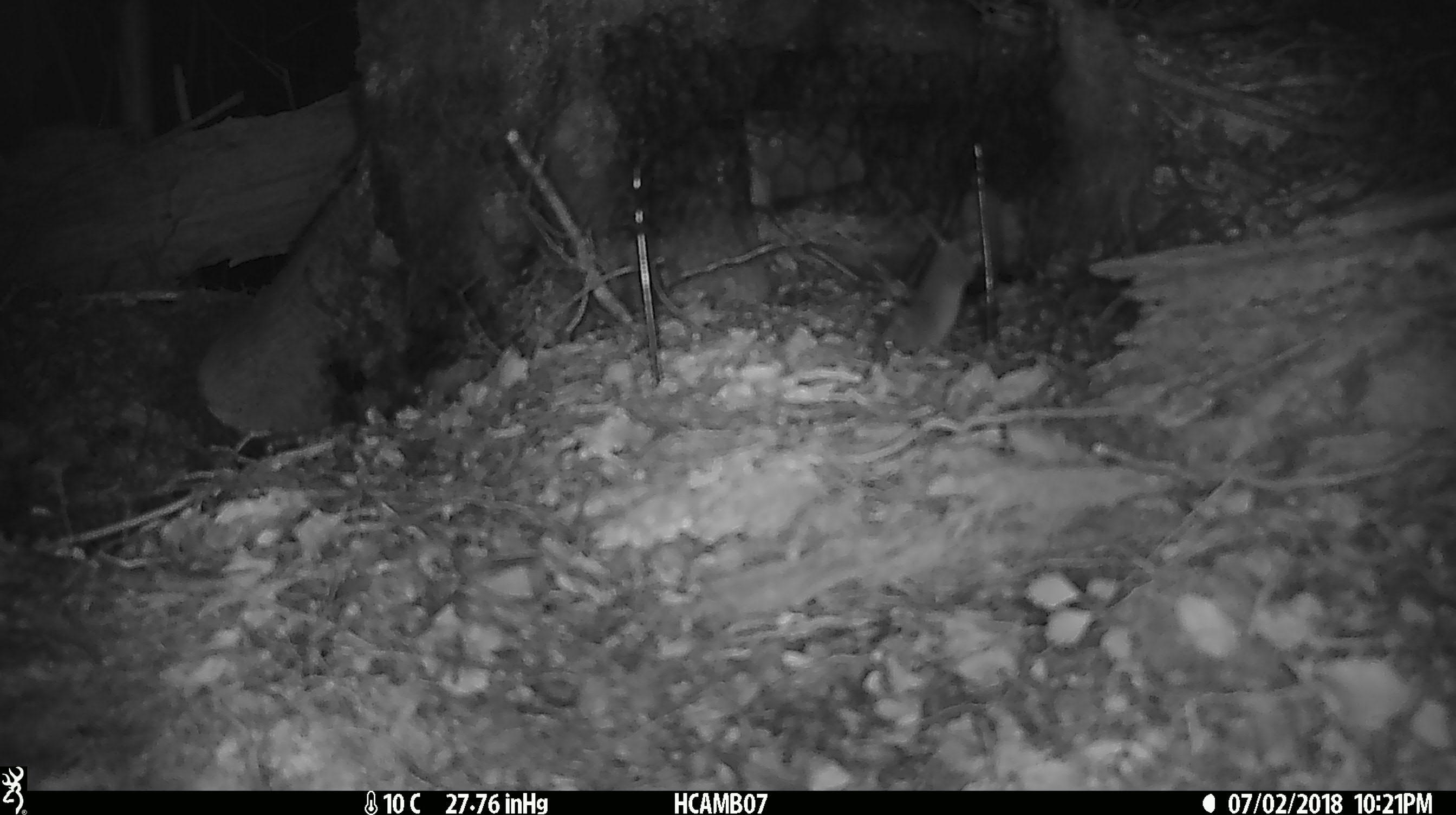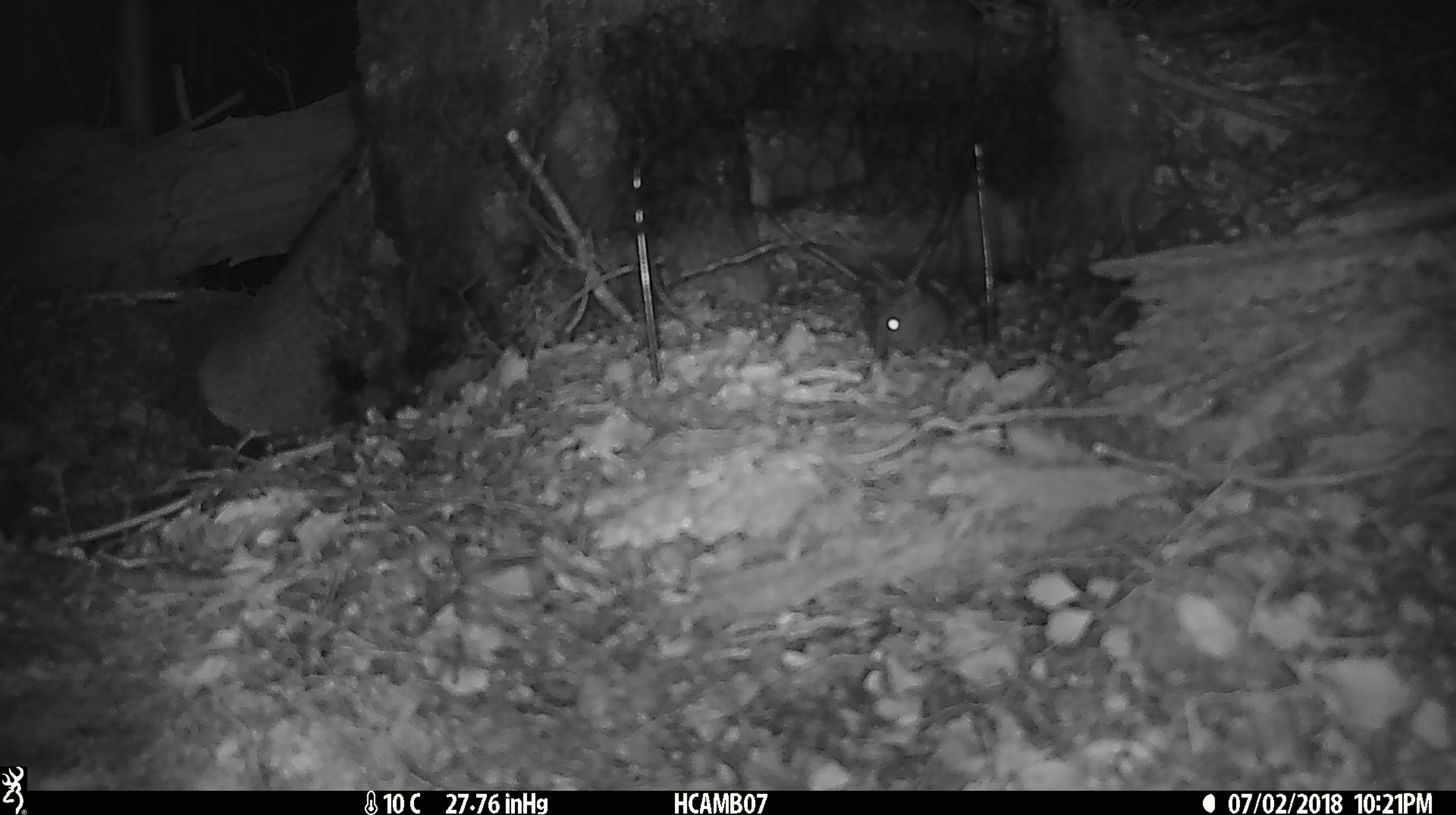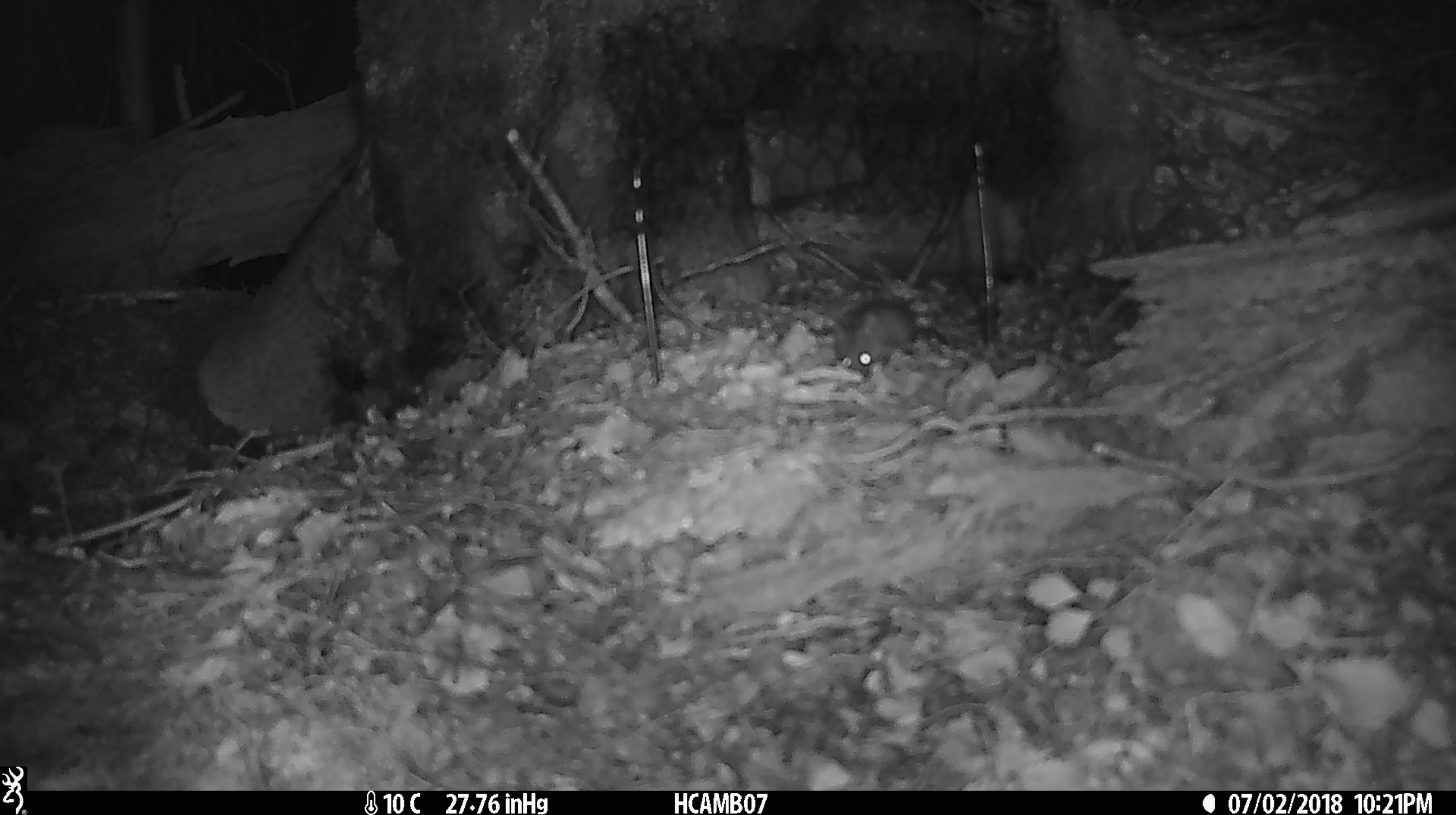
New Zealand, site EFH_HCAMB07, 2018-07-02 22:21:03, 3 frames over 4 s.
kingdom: Animalia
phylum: Chordata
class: Mammalia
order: Rodentia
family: Muridae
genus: Mus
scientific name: Mus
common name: mouse